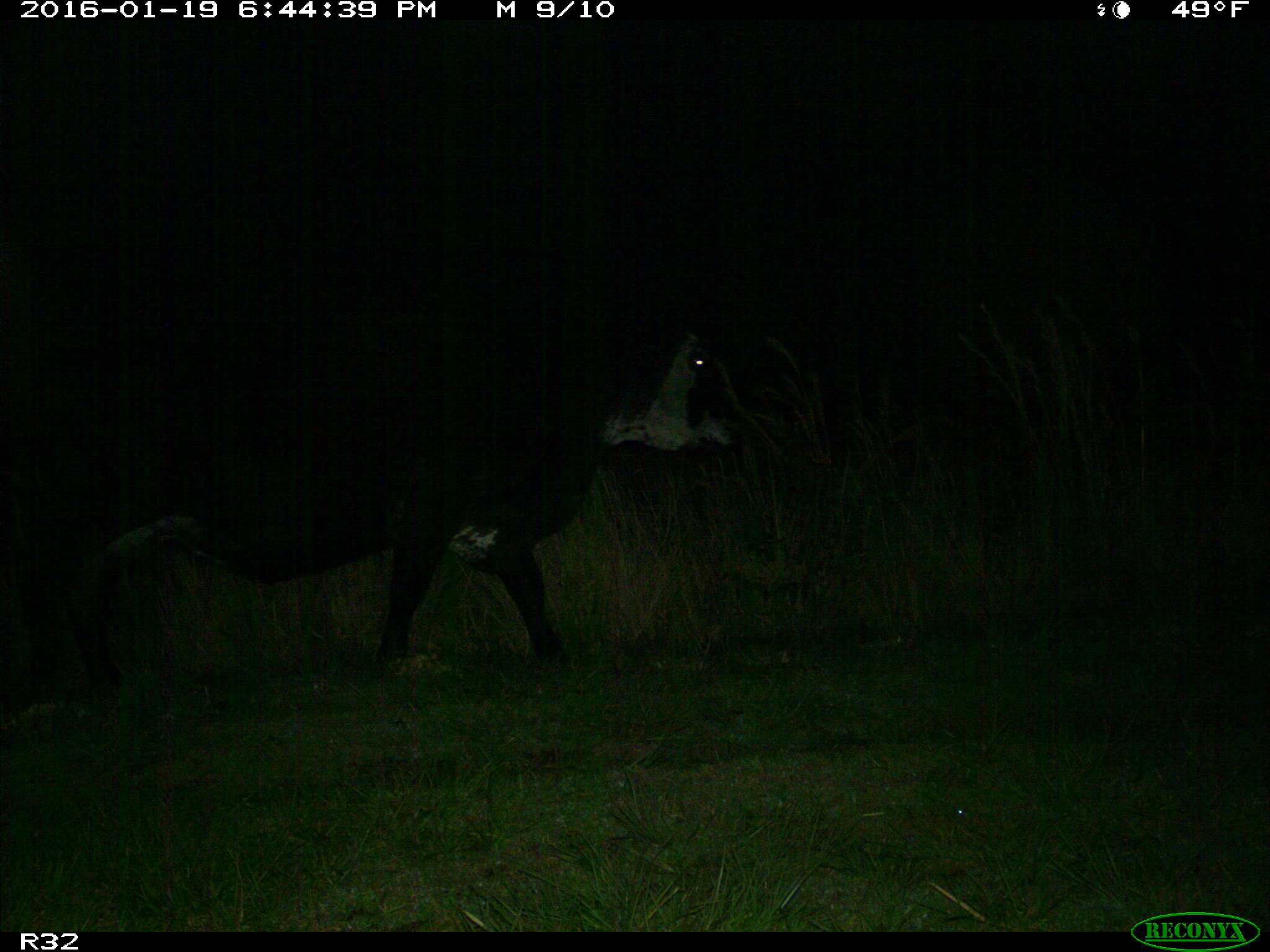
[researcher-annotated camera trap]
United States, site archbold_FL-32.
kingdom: Animalia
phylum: Chordata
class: Mammalia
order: Artiodactyla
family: Bovidae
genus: Bos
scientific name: Bos taurus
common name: domestic cow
Bos taurus (domestic cow).